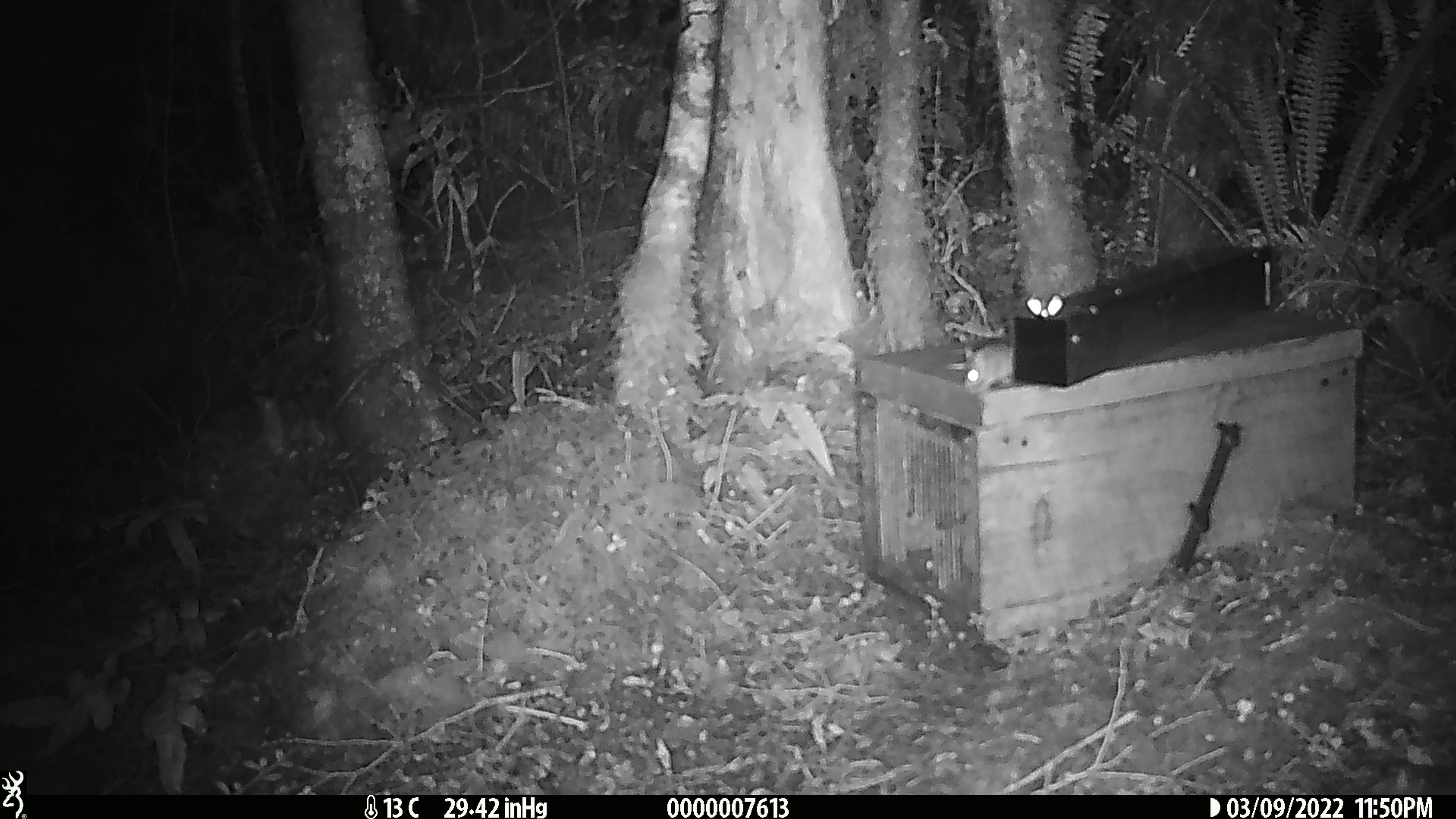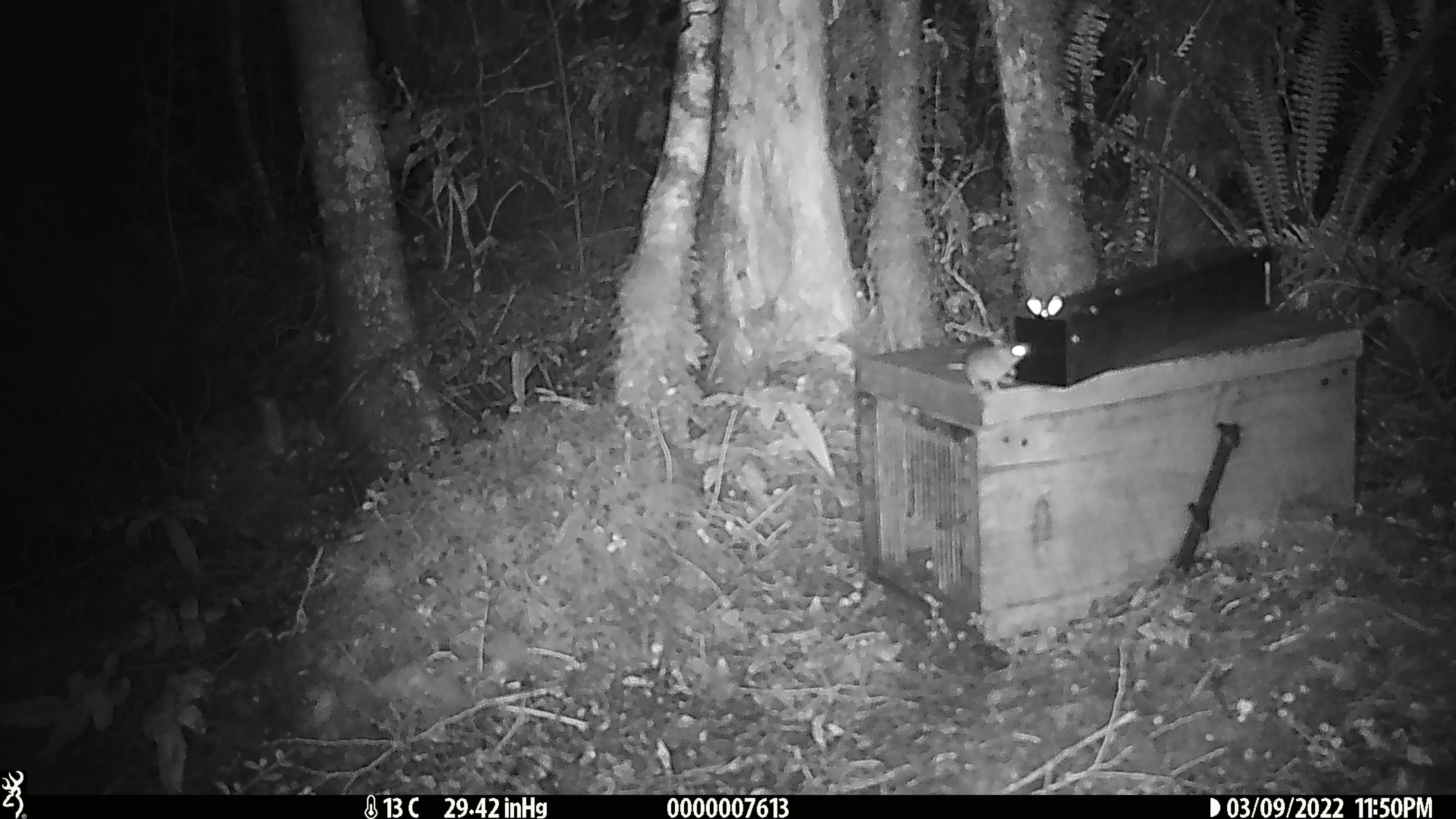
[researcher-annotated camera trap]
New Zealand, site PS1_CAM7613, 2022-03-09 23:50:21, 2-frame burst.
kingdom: Animalia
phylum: Chordata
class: Mammalia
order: Rodentia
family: Muridae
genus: Mus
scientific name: Mus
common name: mouse